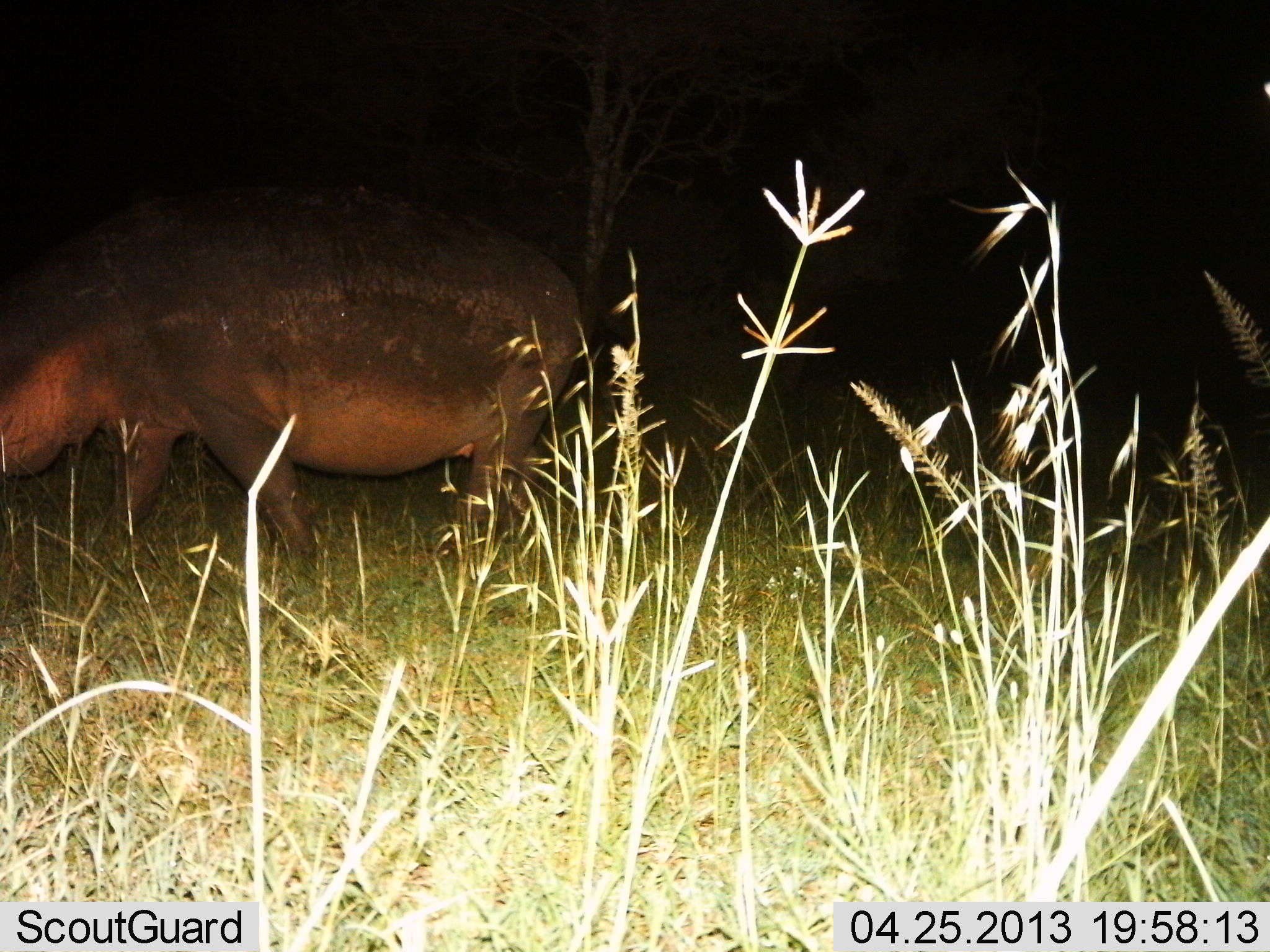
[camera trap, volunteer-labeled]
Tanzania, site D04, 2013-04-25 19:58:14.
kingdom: Animalia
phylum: Chordata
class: Mammalia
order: Artiodactyla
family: Hippopotamidae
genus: Hippopotamus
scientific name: Hippopotamus amphibius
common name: hippopotamus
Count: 1.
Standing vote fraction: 19%.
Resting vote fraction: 3%.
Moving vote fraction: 78%.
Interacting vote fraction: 3%.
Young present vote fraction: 3%.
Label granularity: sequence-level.